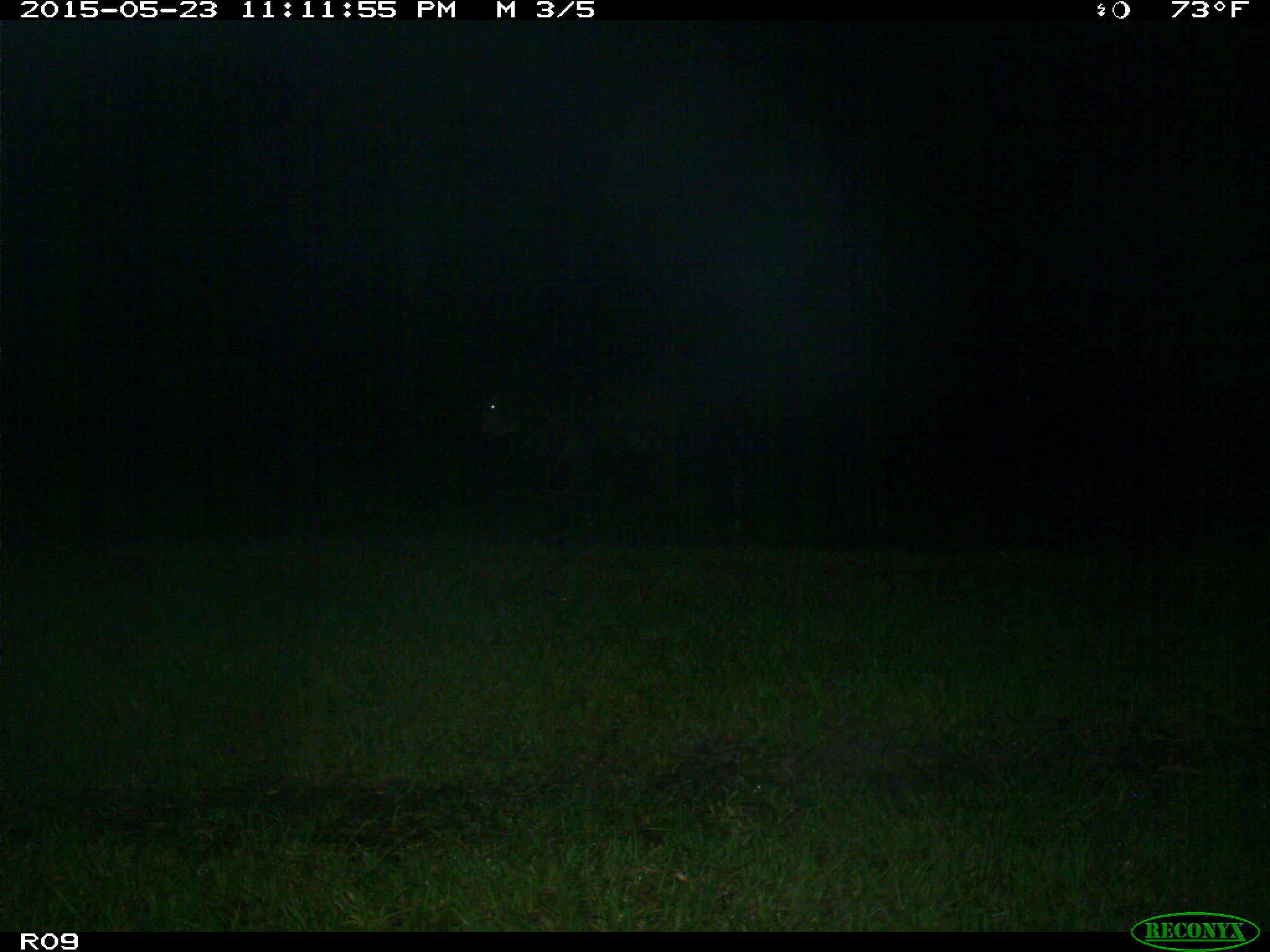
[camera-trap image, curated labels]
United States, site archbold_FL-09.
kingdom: Animalia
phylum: Chordata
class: Mammalia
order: Artiodactyla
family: Bovidae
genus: Bos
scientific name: Bos taurus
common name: domestic cow